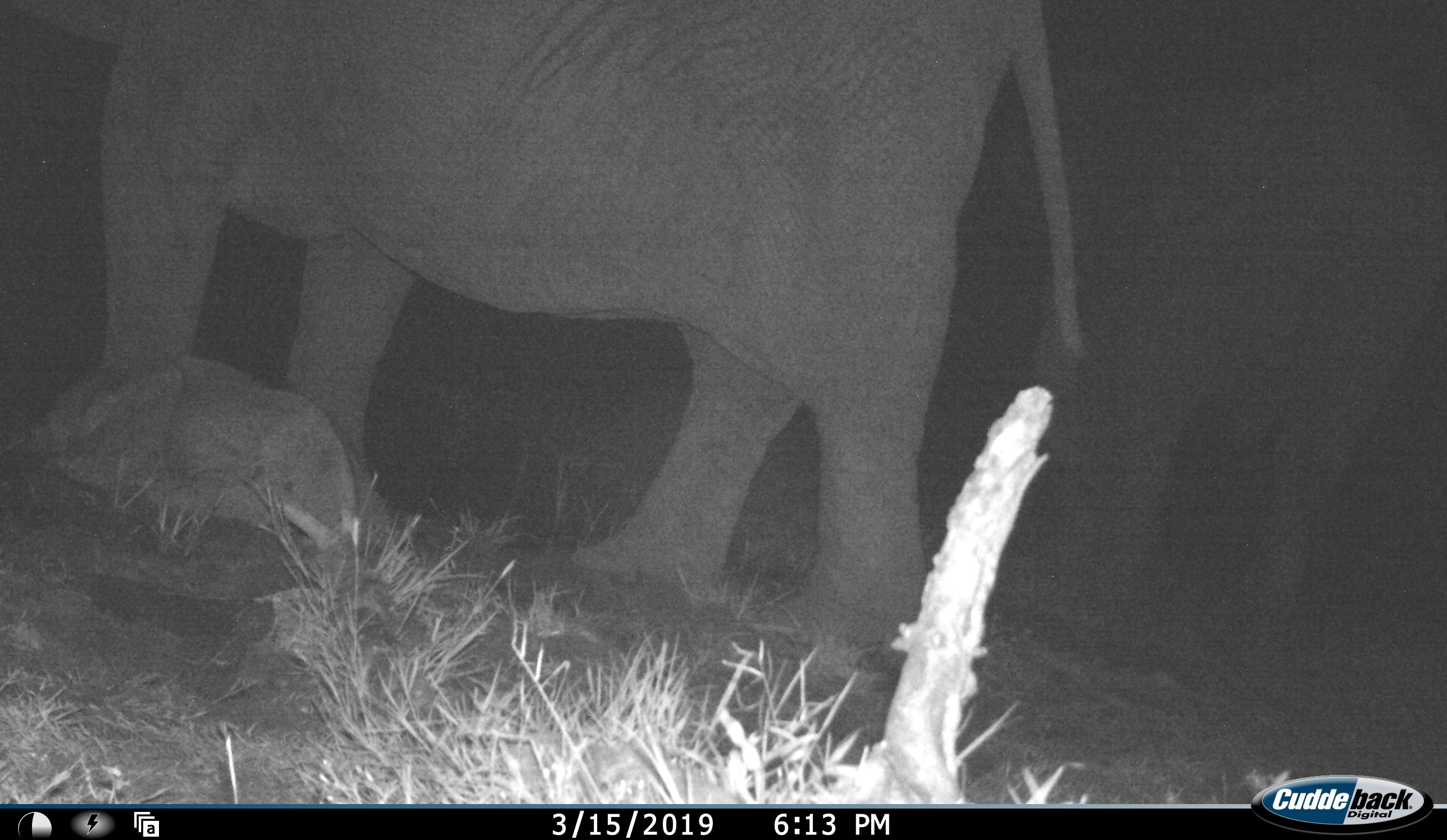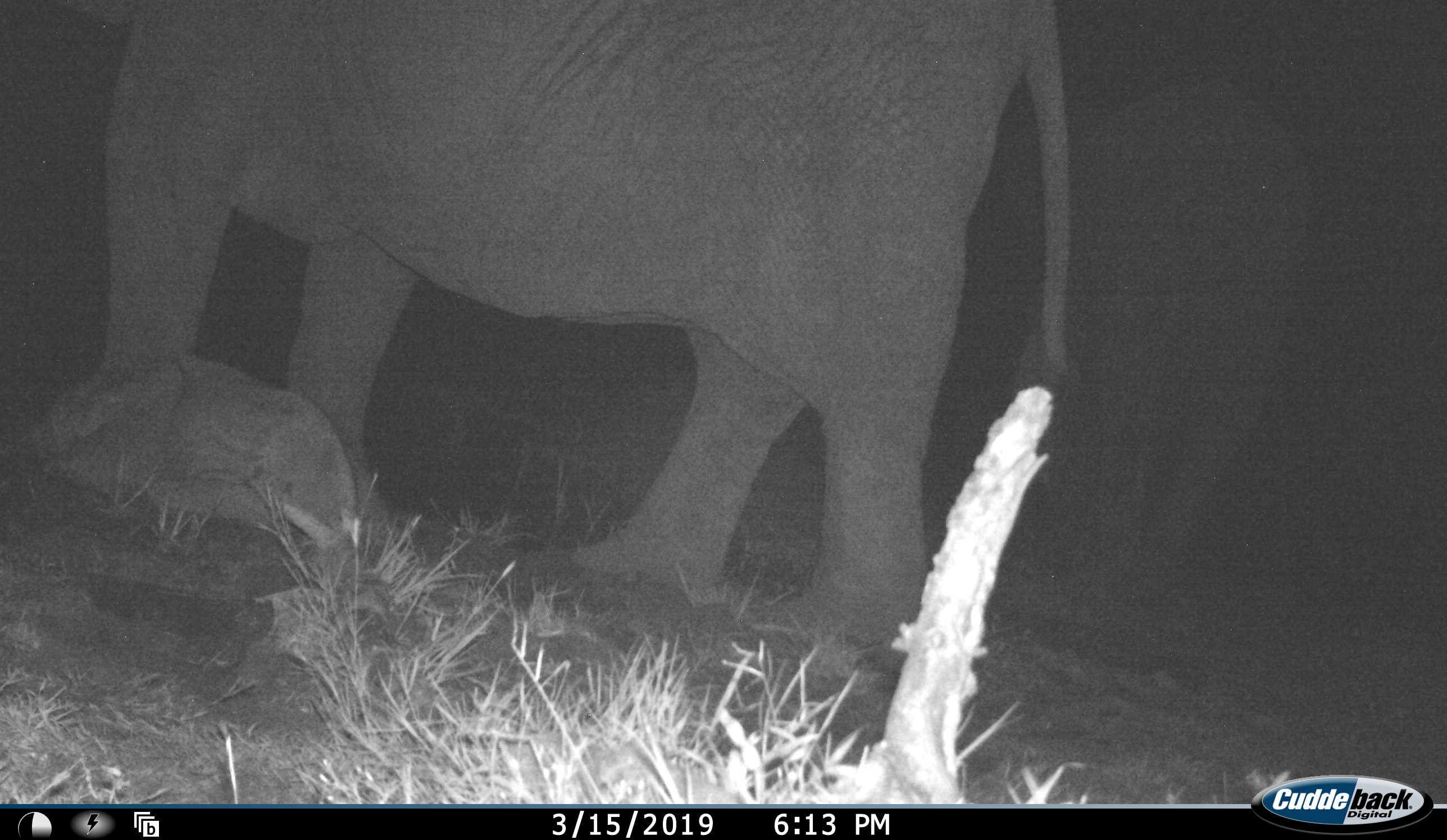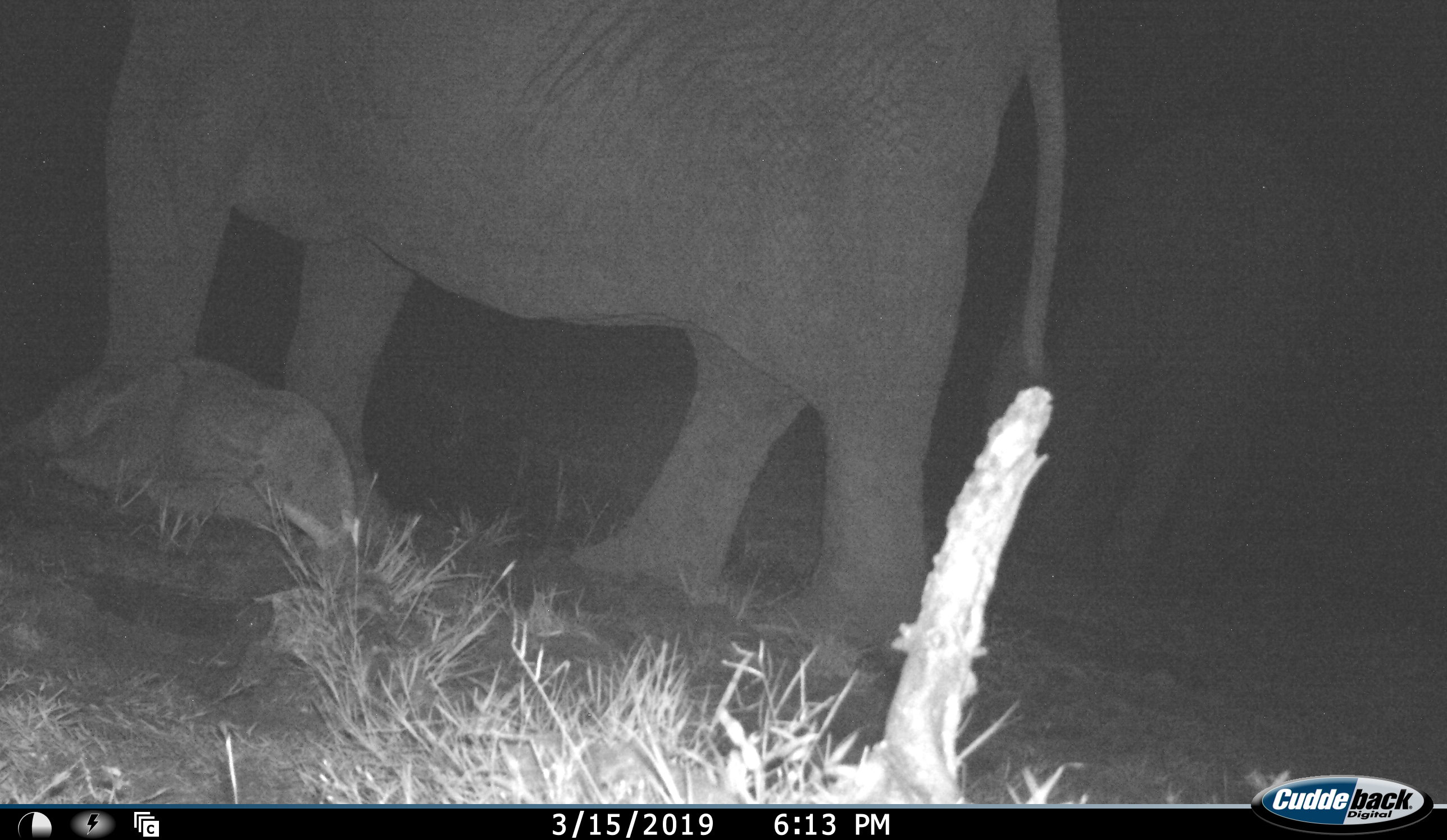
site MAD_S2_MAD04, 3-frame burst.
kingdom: Animalia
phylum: Chordata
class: Mammalia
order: Proboscidea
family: Elephantidae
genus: Loxodonta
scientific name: Loxodonta africana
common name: african bush elephant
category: elephant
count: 2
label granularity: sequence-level